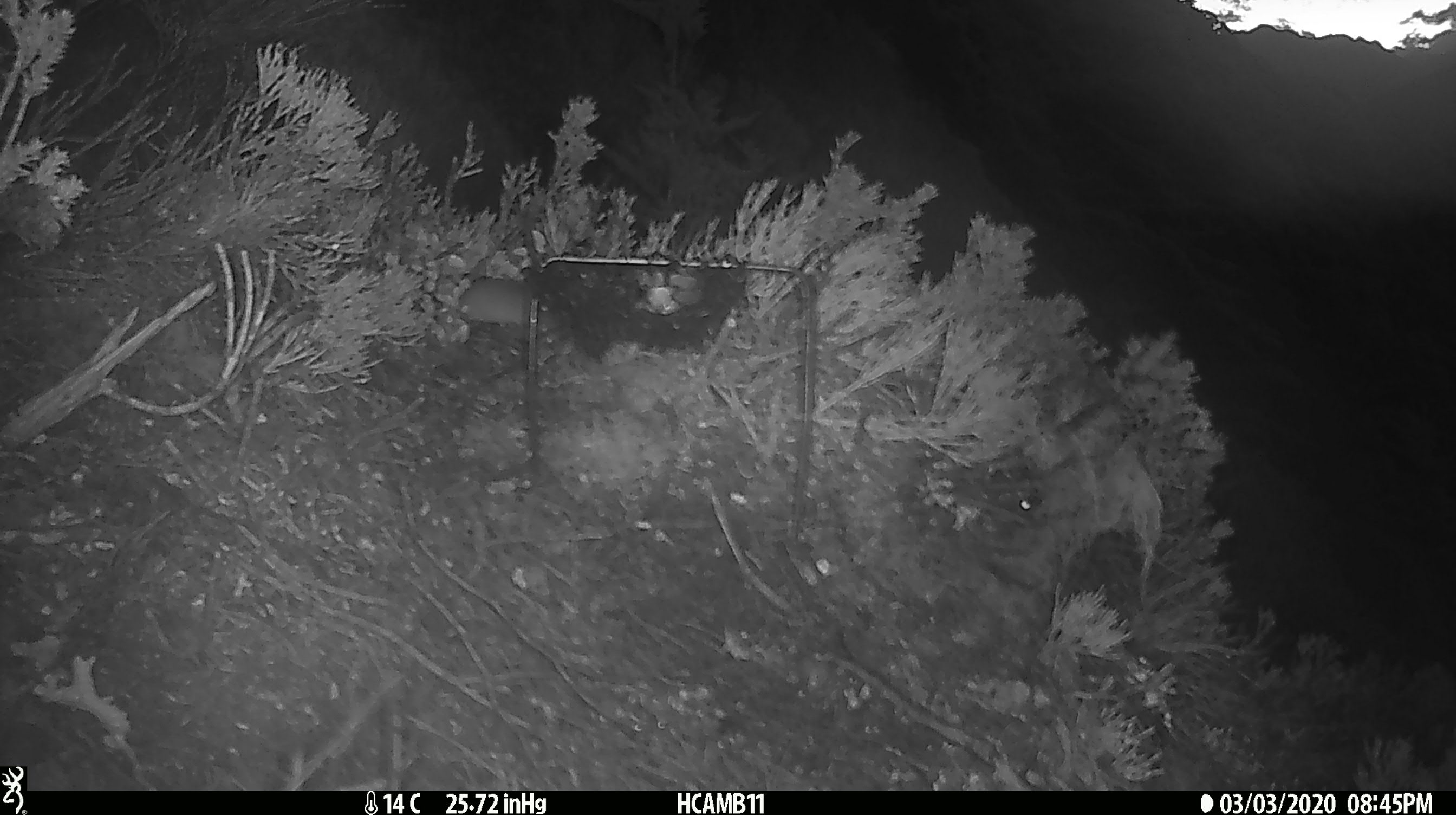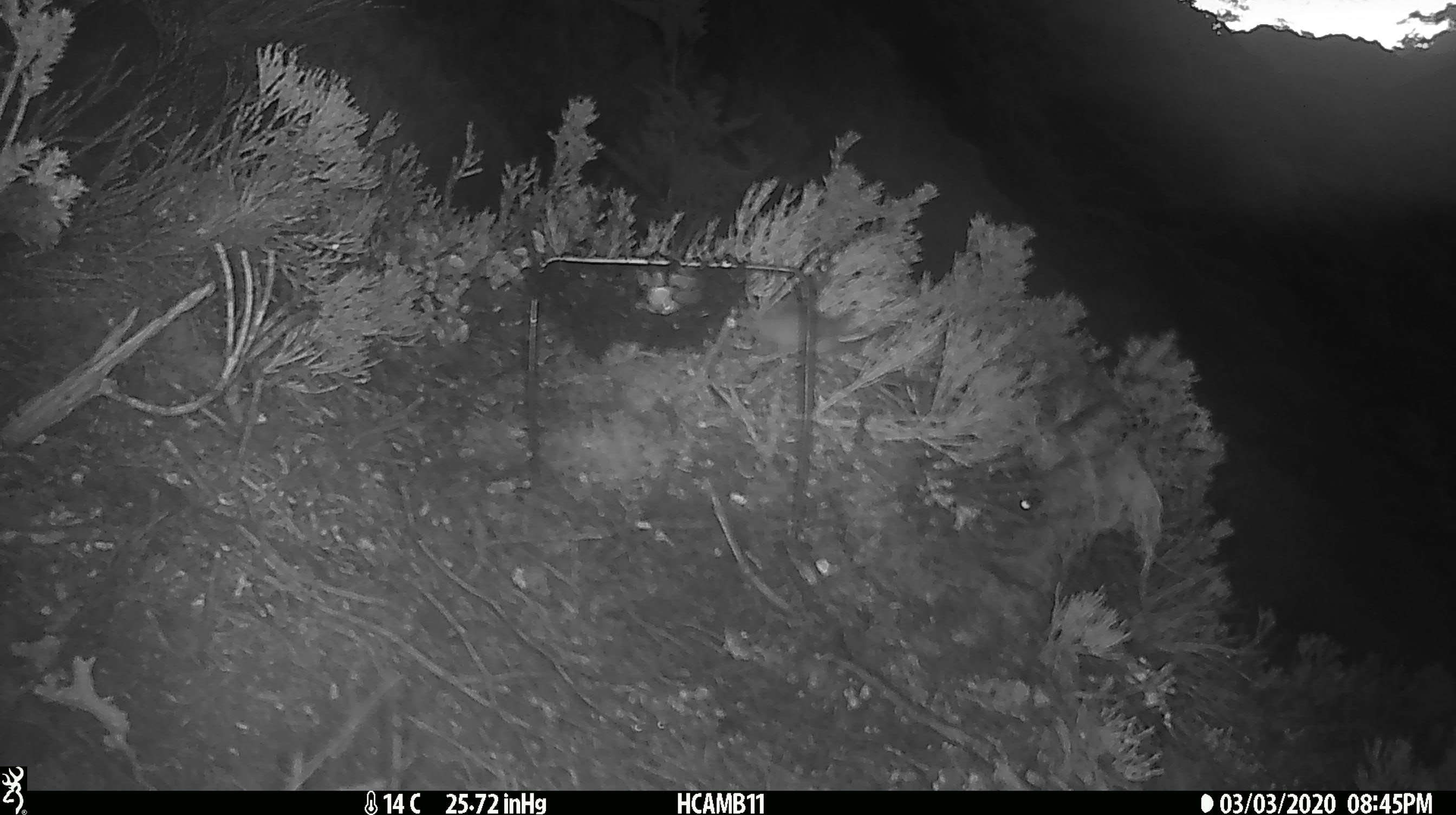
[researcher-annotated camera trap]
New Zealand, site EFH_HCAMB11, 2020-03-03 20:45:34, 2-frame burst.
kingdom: Animalia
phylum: Chordata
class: Mammalia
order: Rodentia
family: Muridae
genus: Mus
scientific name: Mus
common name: mouse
Mouse (Mus).